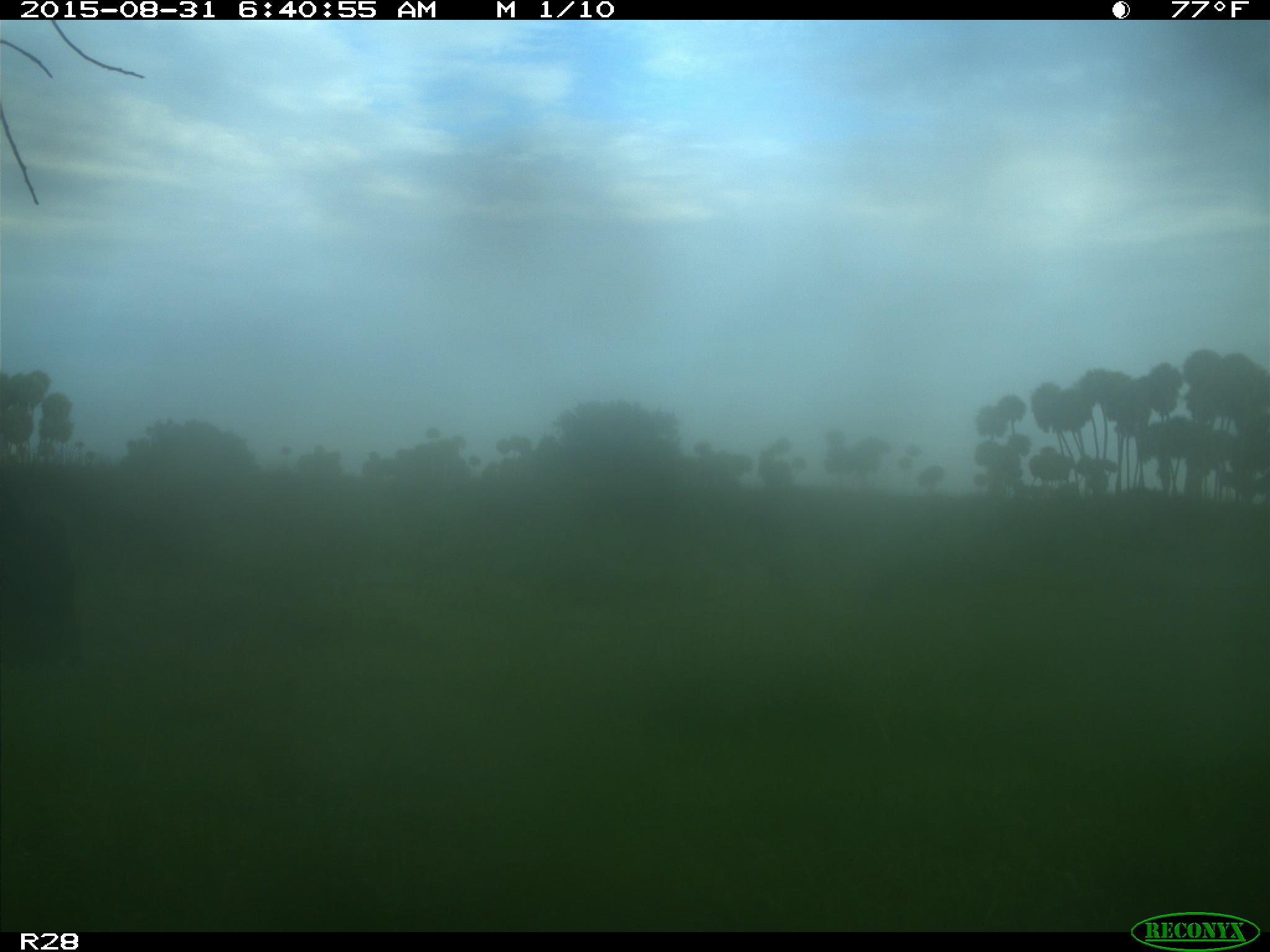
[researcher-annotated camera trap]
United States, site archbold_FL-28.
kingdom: Animalia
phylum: Chordata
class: Mammalia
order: Artiodactyla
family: Bovidae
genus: Bos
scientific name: Bos taurus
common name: domestic cow